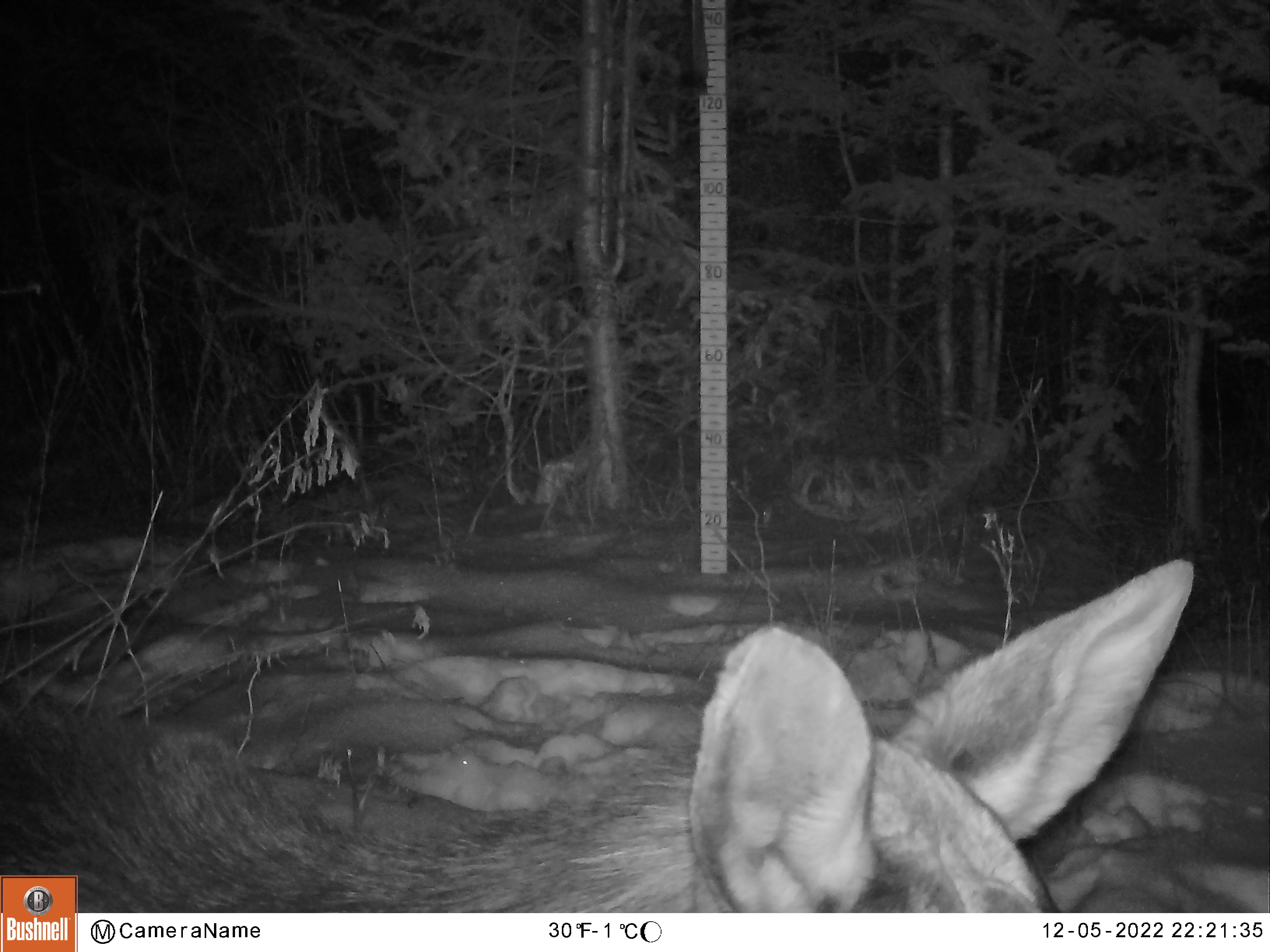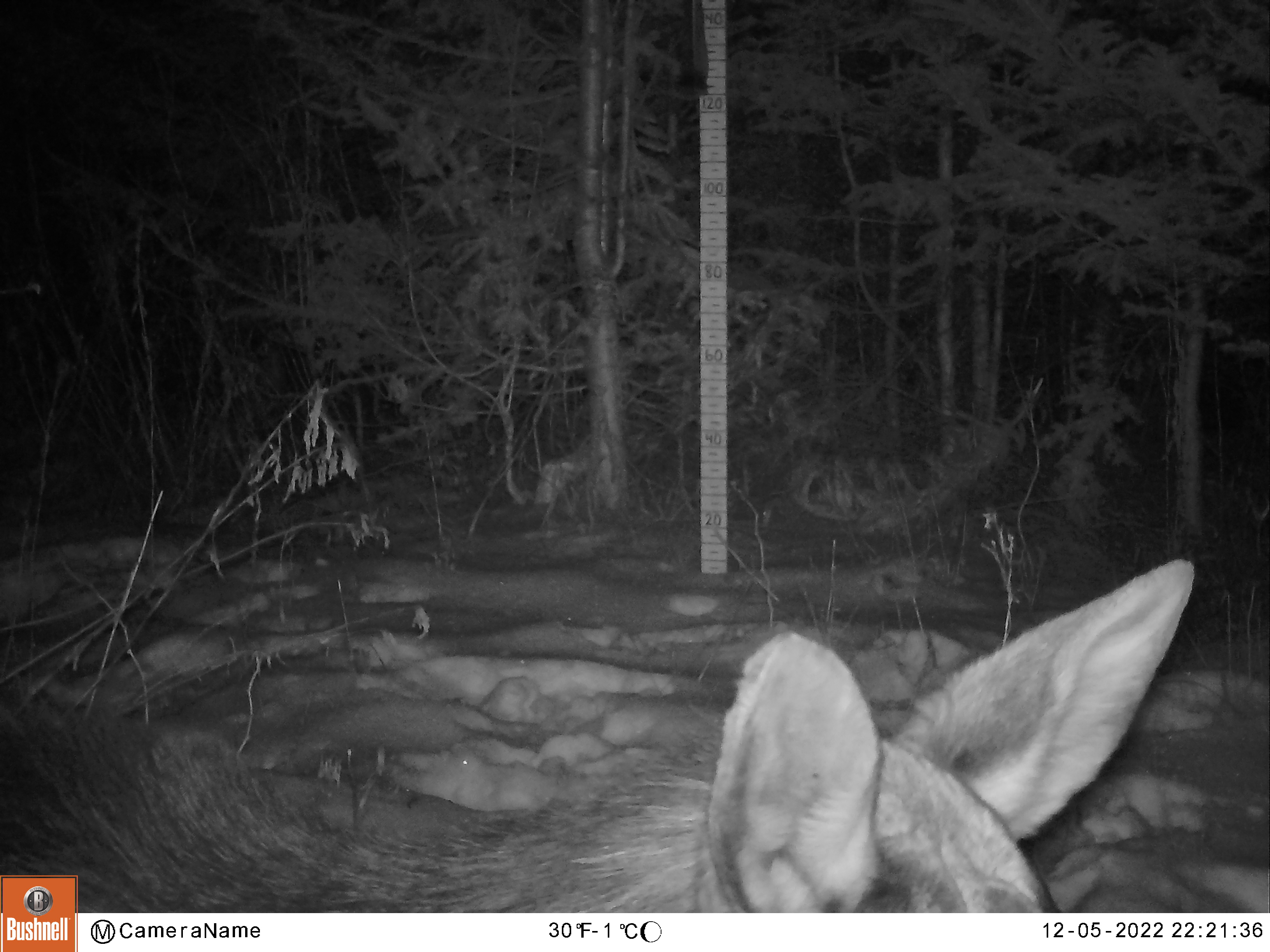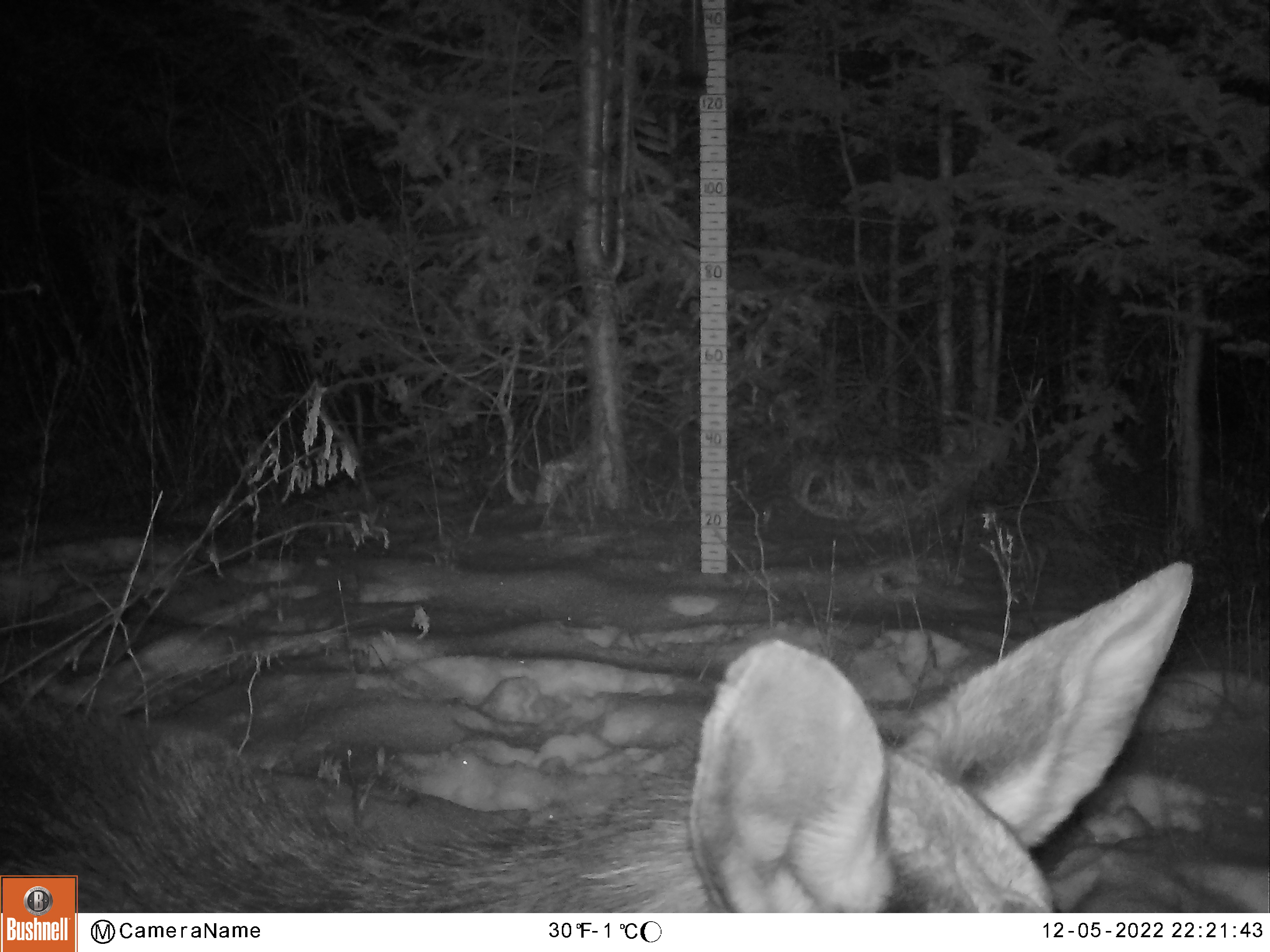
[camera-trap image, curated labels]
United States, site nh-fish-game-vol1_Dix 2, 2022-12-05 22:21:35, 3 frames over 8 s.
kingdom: Animalia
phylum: Chordata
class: Mammalia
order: Artiodactyla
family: Cervidae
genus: Alces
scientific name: Alces alces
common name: moose